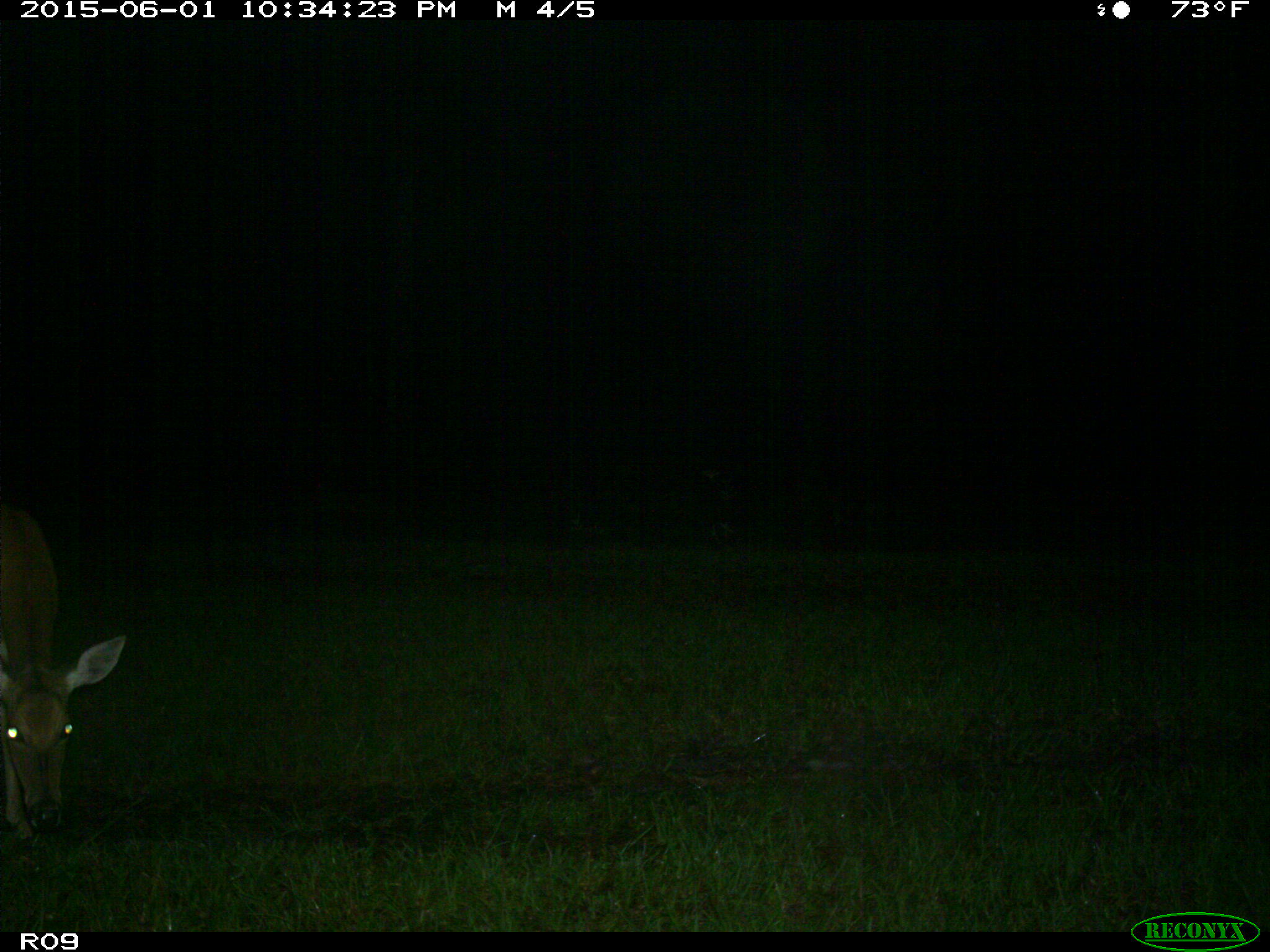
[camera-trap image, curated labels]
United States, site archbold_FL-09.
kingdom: Animalia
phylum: Chordata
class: Mammalia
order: Artiodactyla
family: Cervidae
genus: Odocoileus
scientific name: Odocoileus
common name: deer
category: unidentified deer